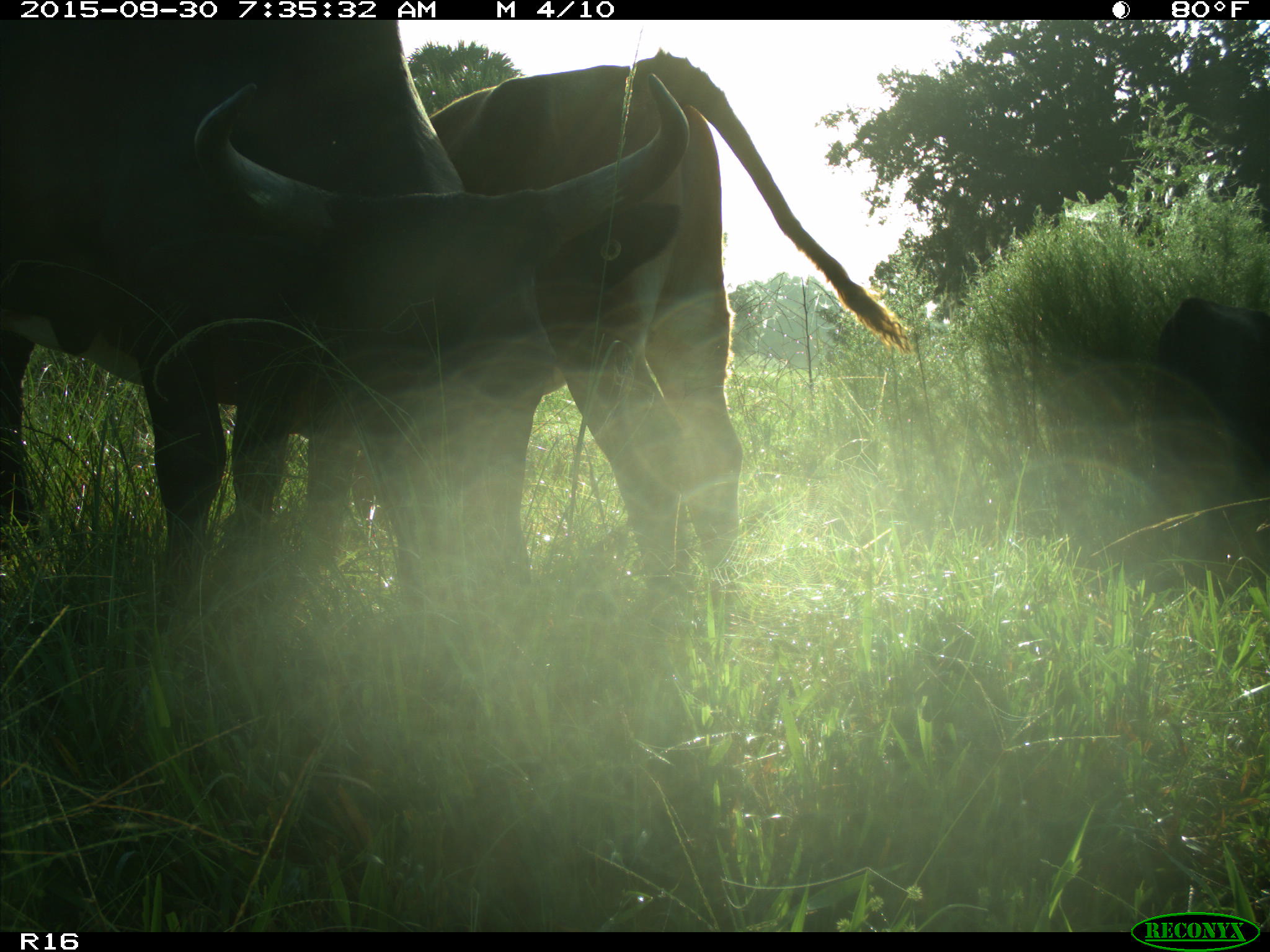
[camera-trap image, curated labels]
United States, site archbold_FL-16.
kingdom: Animalia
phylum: Chordata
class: Mammalia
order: Artiodactyla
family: Bovidae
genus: Bos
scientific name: Bos taurus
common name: domestic cow